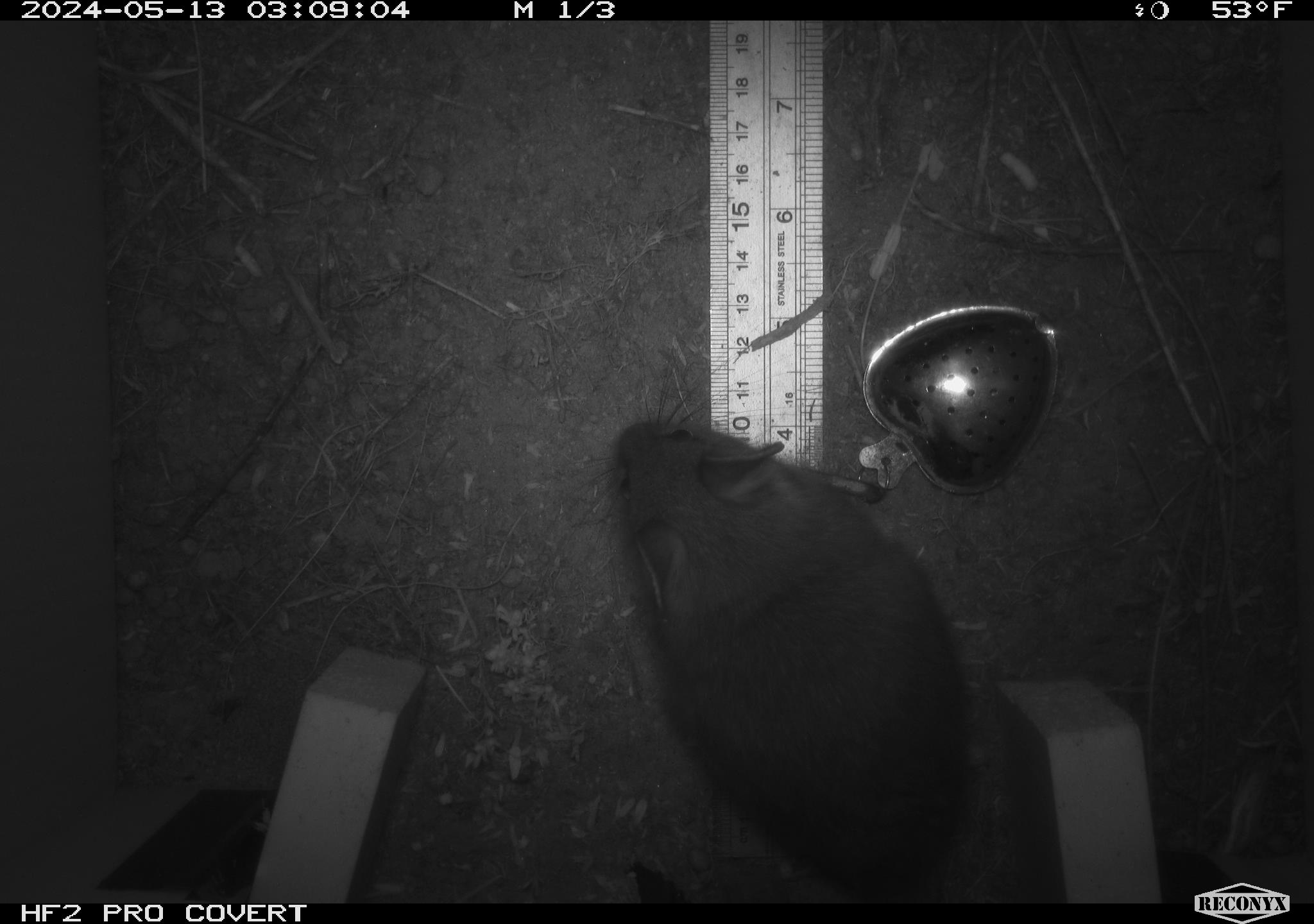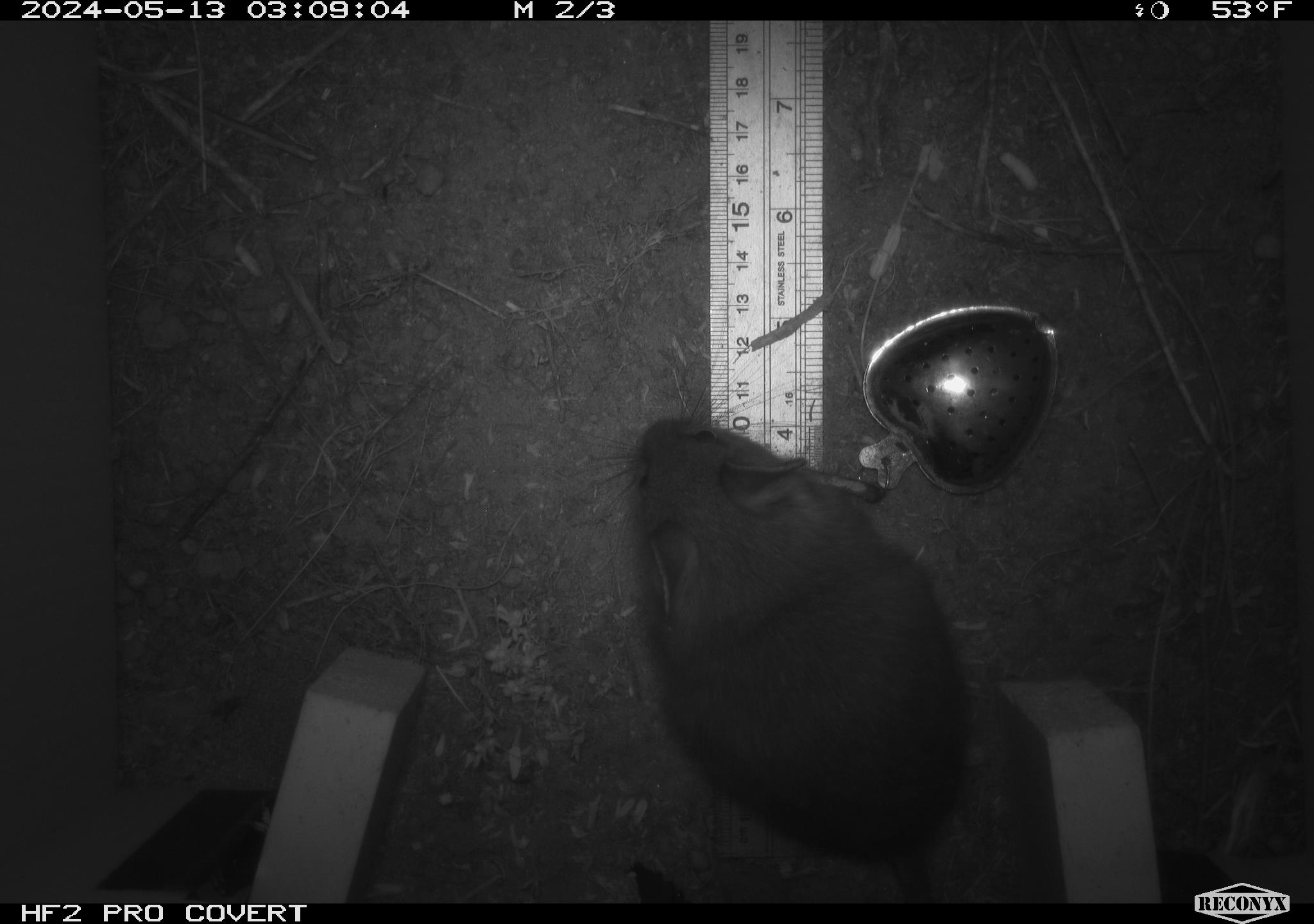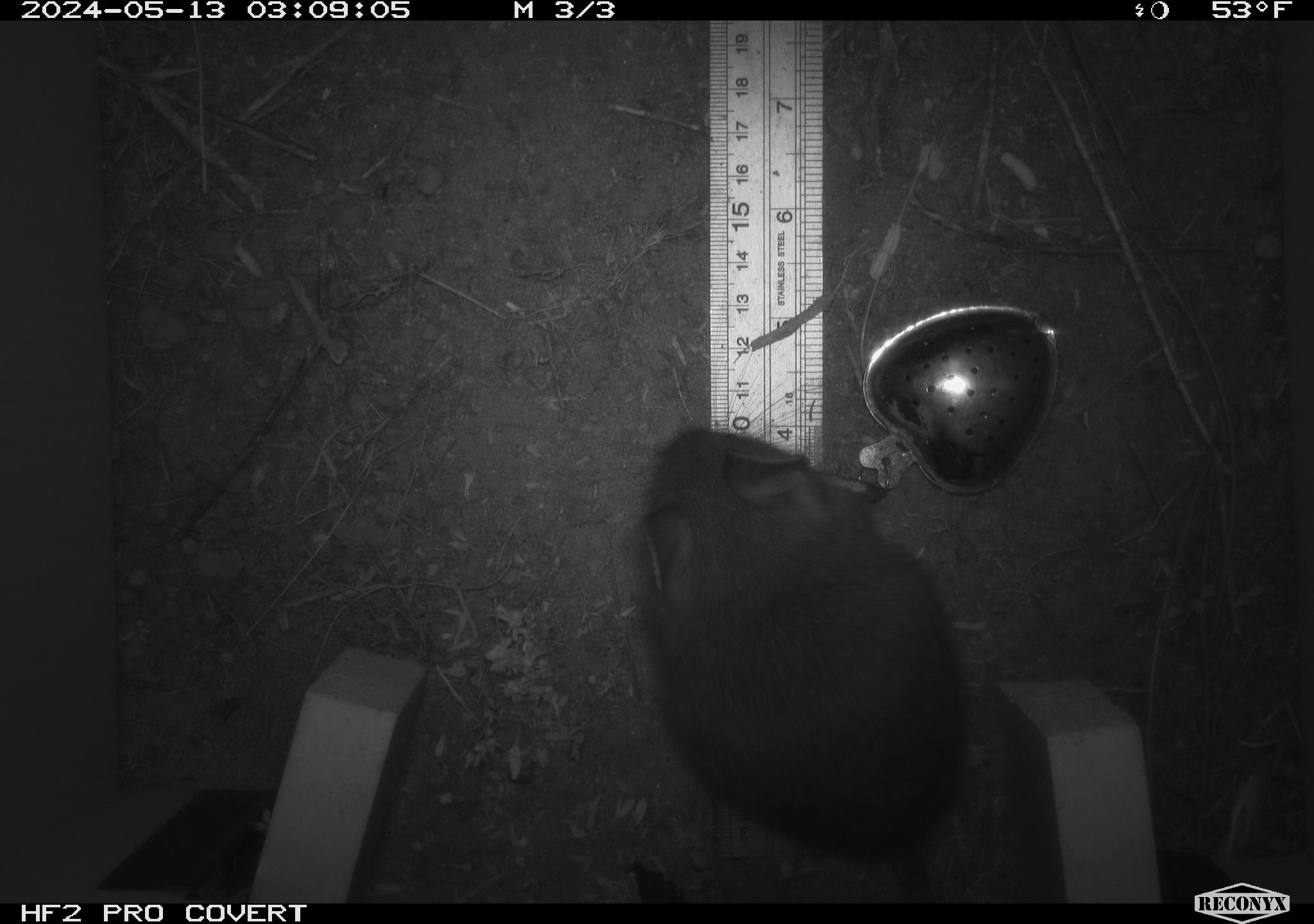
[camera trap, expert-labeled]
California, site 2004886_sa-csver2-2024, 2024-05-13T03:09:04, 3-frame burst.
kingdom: Animalia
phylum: Chordata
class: Mammalia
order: Rodentia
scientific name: Rodentia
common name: rodent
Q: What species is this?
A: Rodent (Rodentia).